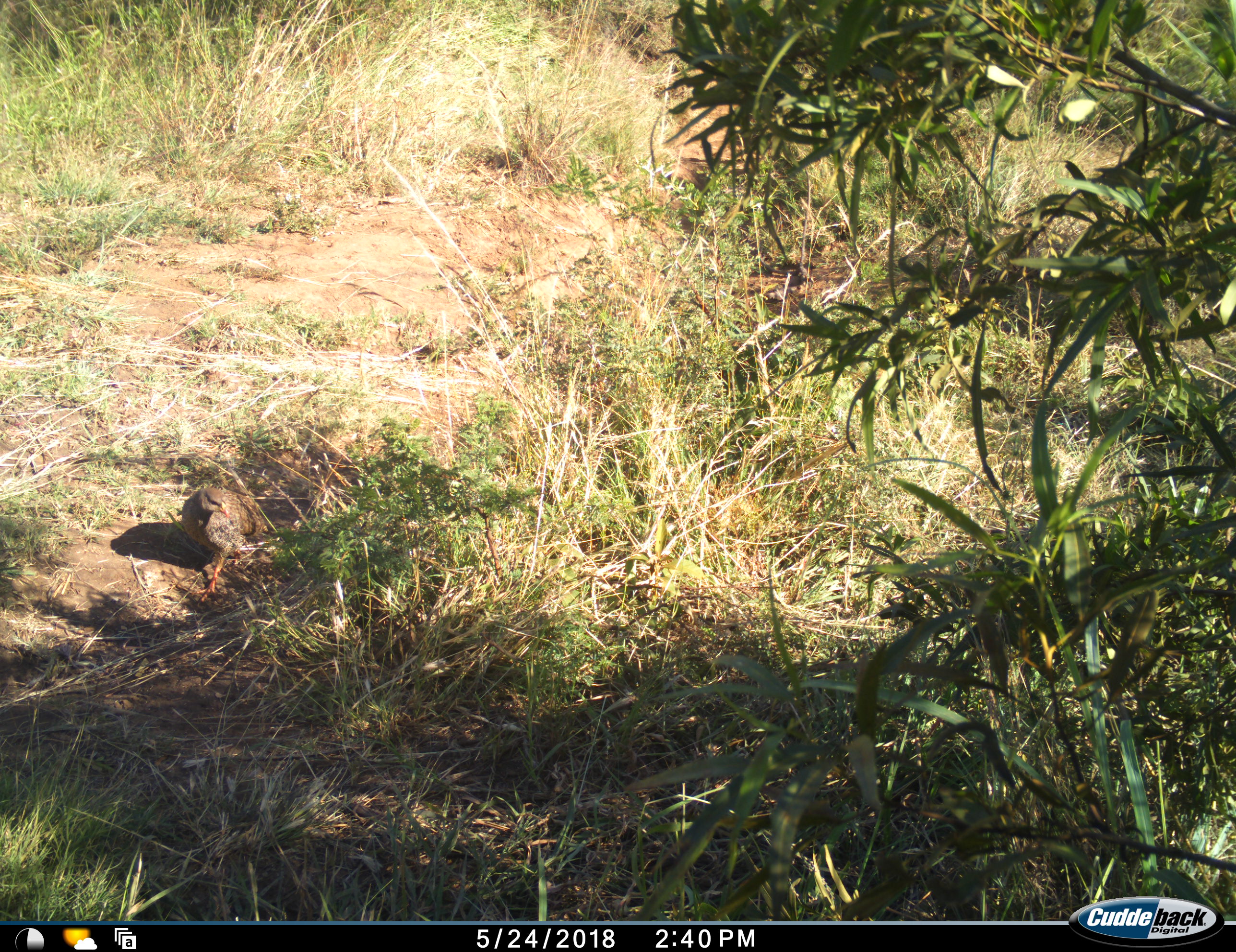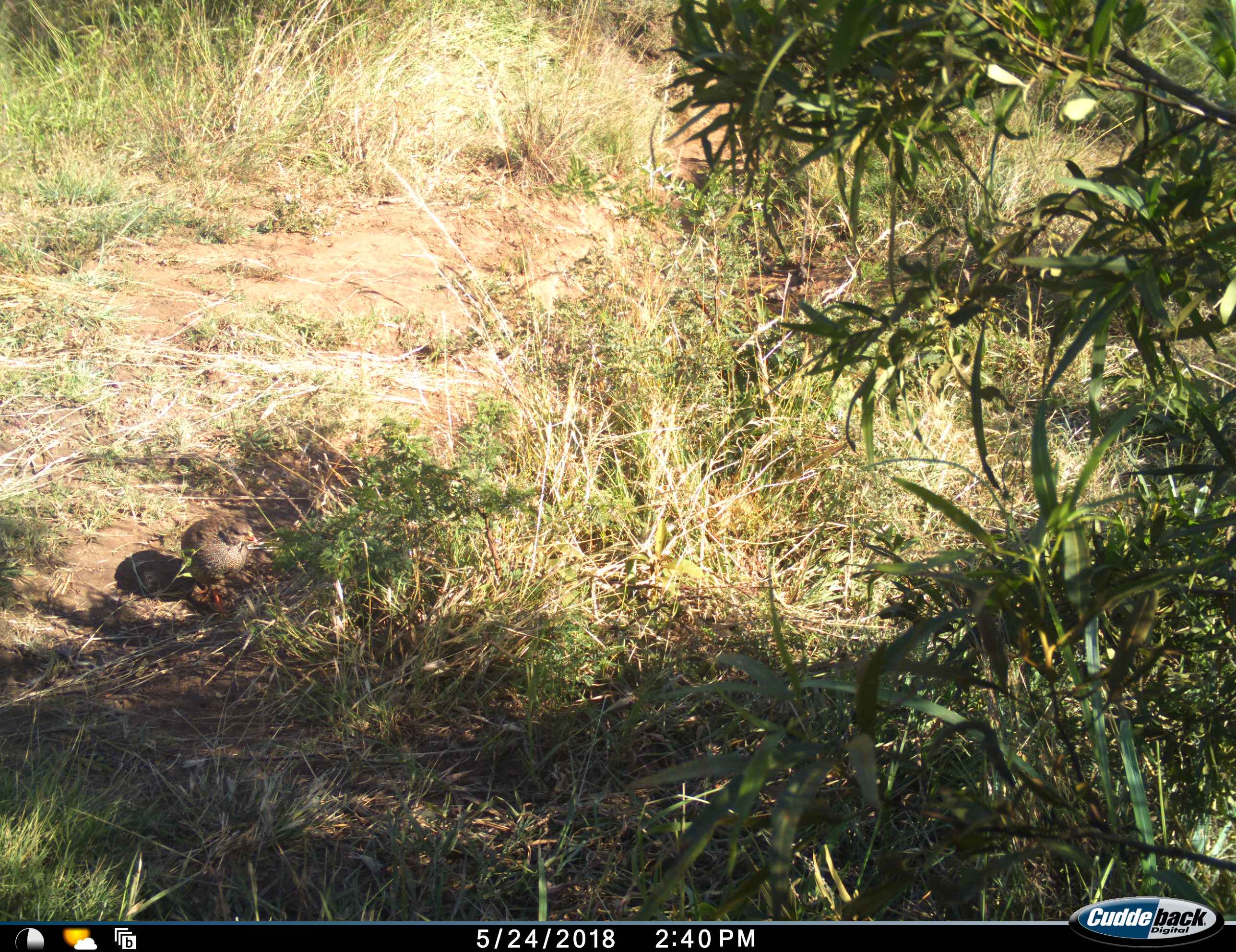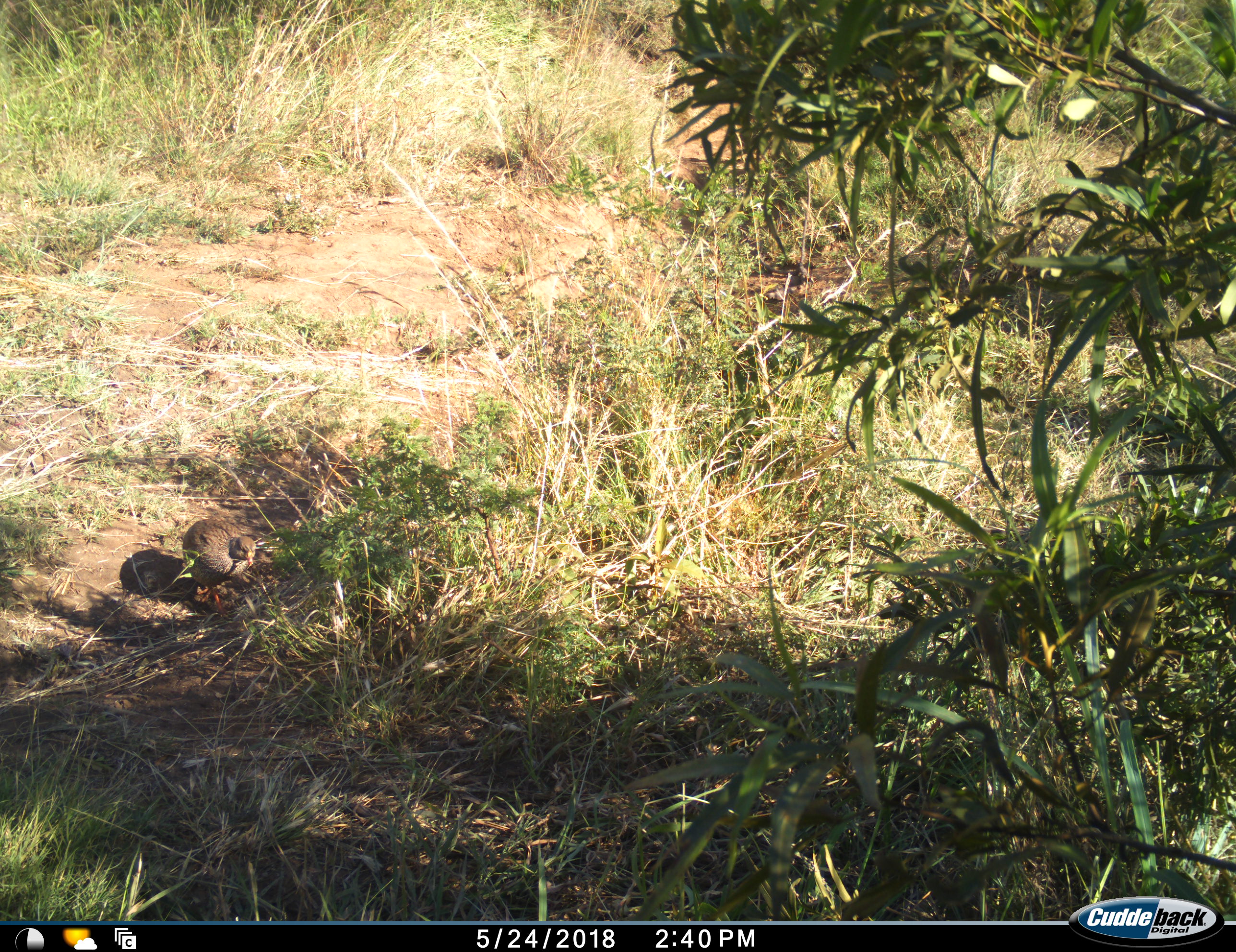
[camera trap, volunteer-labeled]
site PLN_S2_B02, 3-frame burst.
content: unidentified animal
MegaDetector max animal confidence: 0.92